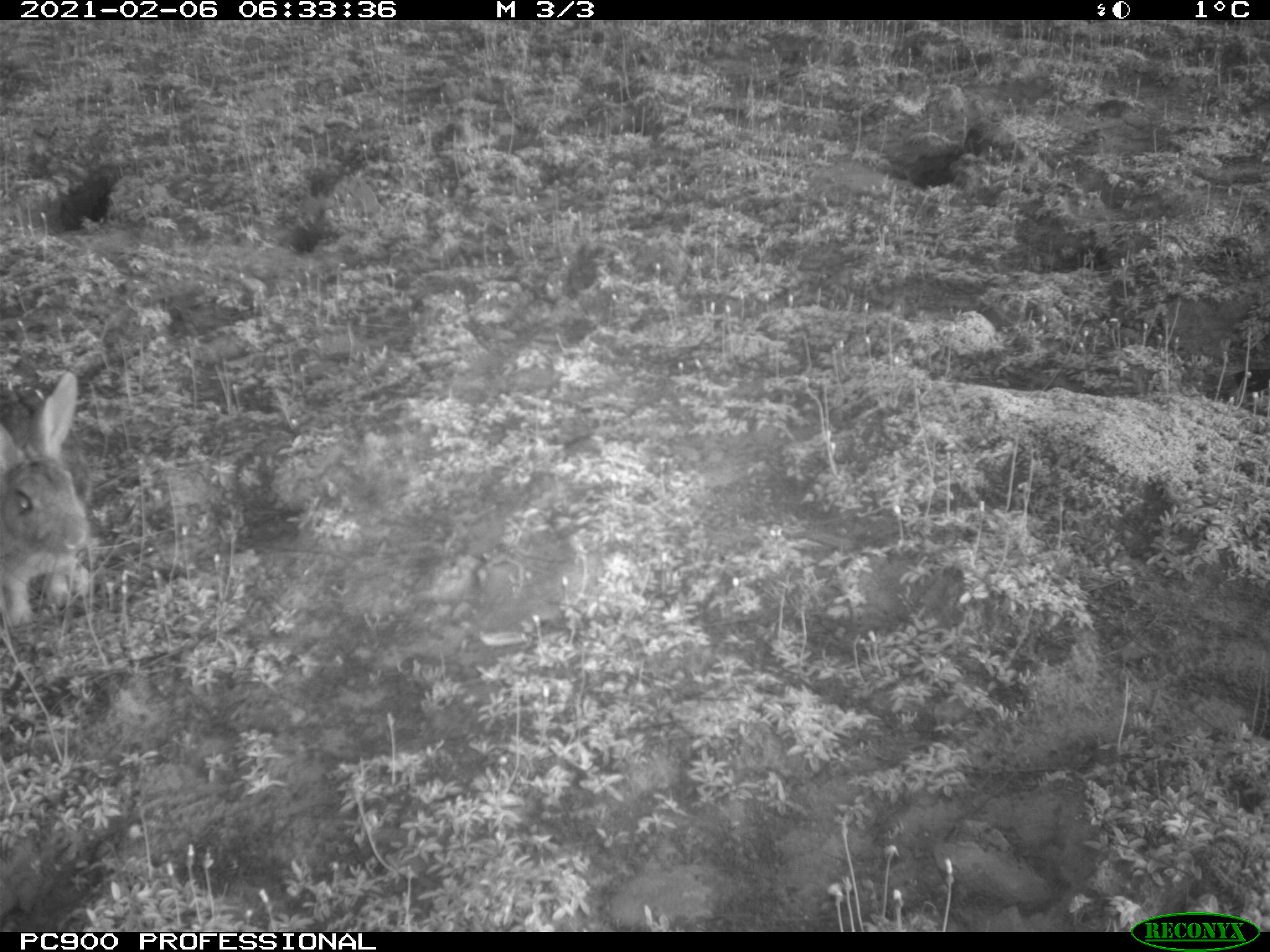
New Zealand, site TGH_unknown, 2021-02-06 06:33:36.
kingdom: Animalia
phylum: Chordata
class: Mammalia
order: Lagomorpha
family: Leporidae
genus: Oryctolagus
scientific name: Oryctolagus cuniculus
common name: european rabbit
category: rabbit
Rabbit (european rabbit) (Oryctolagus cuniculus).